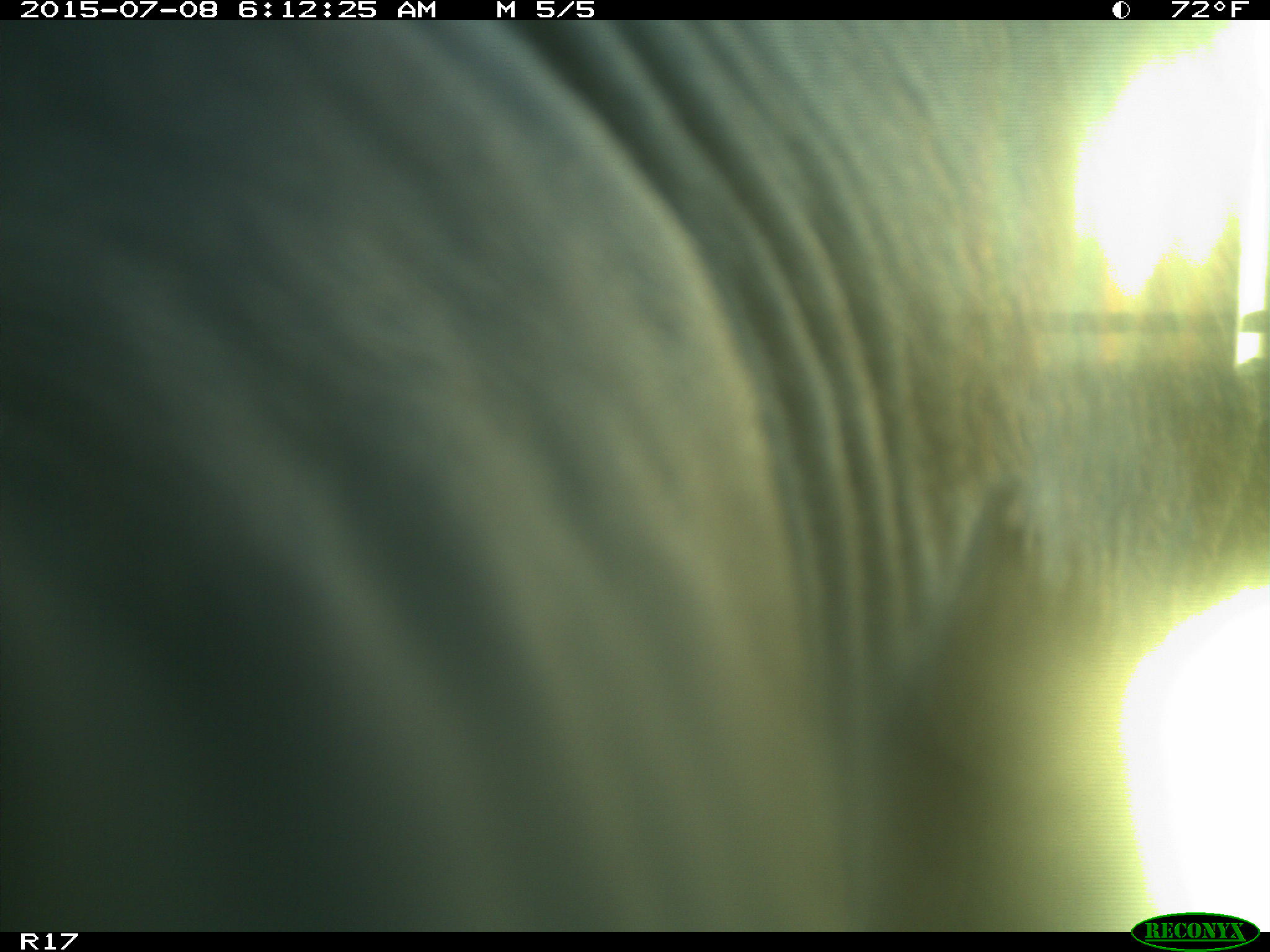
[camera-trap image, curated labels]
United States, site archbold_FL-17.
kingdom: Animalia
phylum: Chordata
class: Mammalia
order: Artiodactyla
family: Bovidae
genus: Bos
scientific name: Bos taurus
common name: domestic cow